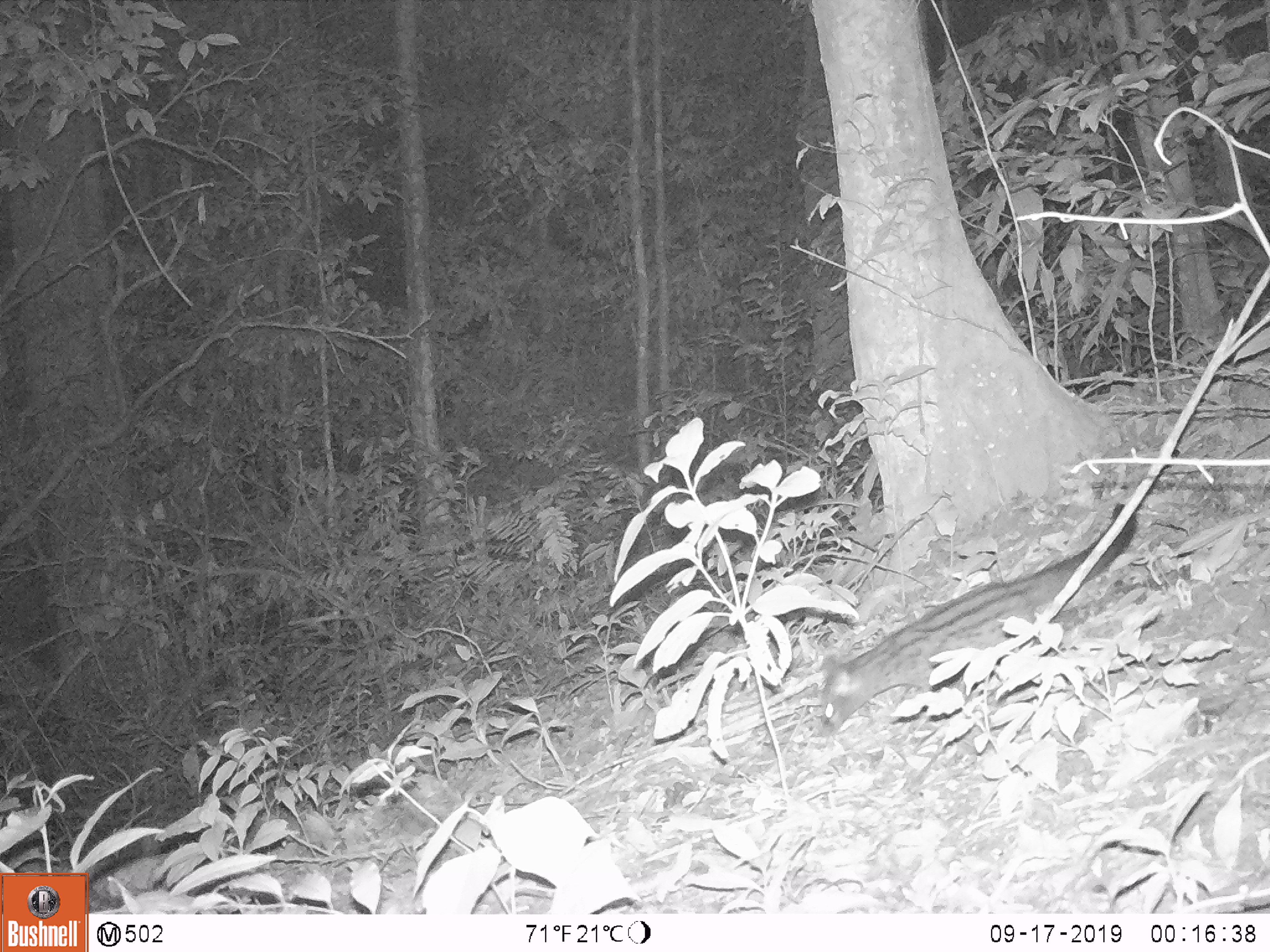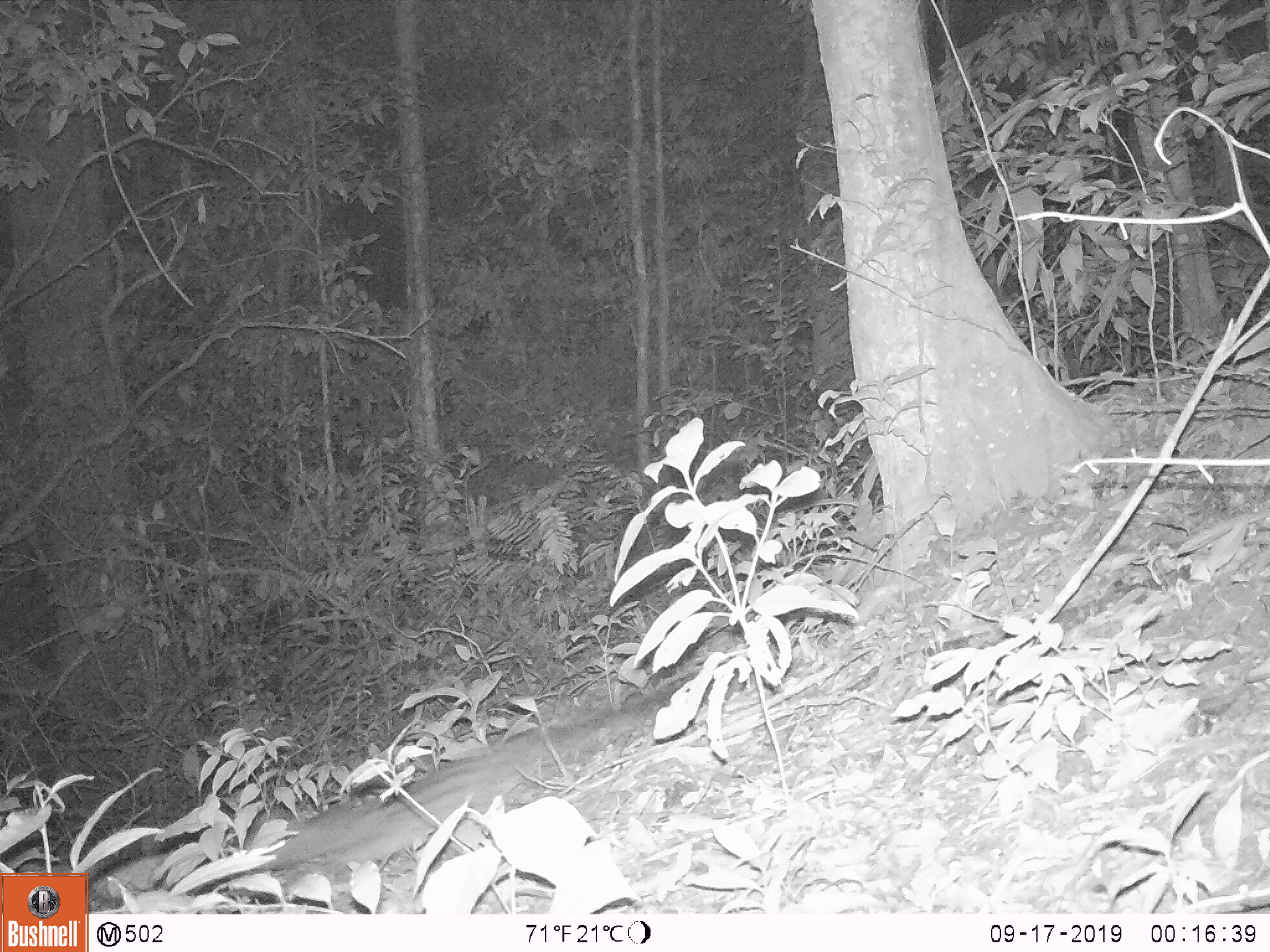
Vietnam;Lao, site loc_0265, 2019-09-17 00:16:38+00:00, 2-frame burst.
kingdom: Animalia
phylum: Chordata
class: Mammalia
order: Carnivora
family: Viverridae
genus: Paradoxurus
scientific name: Paradoxurus hermaphroditus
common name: common palm civet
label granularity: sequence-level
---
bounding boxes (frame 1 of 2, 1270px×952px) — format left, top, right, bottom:
common palm civet: 819, 500, 1139, 739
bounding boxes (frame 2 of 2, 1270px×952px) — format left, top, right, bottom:
common palm civet: 245, 623, 781, 886